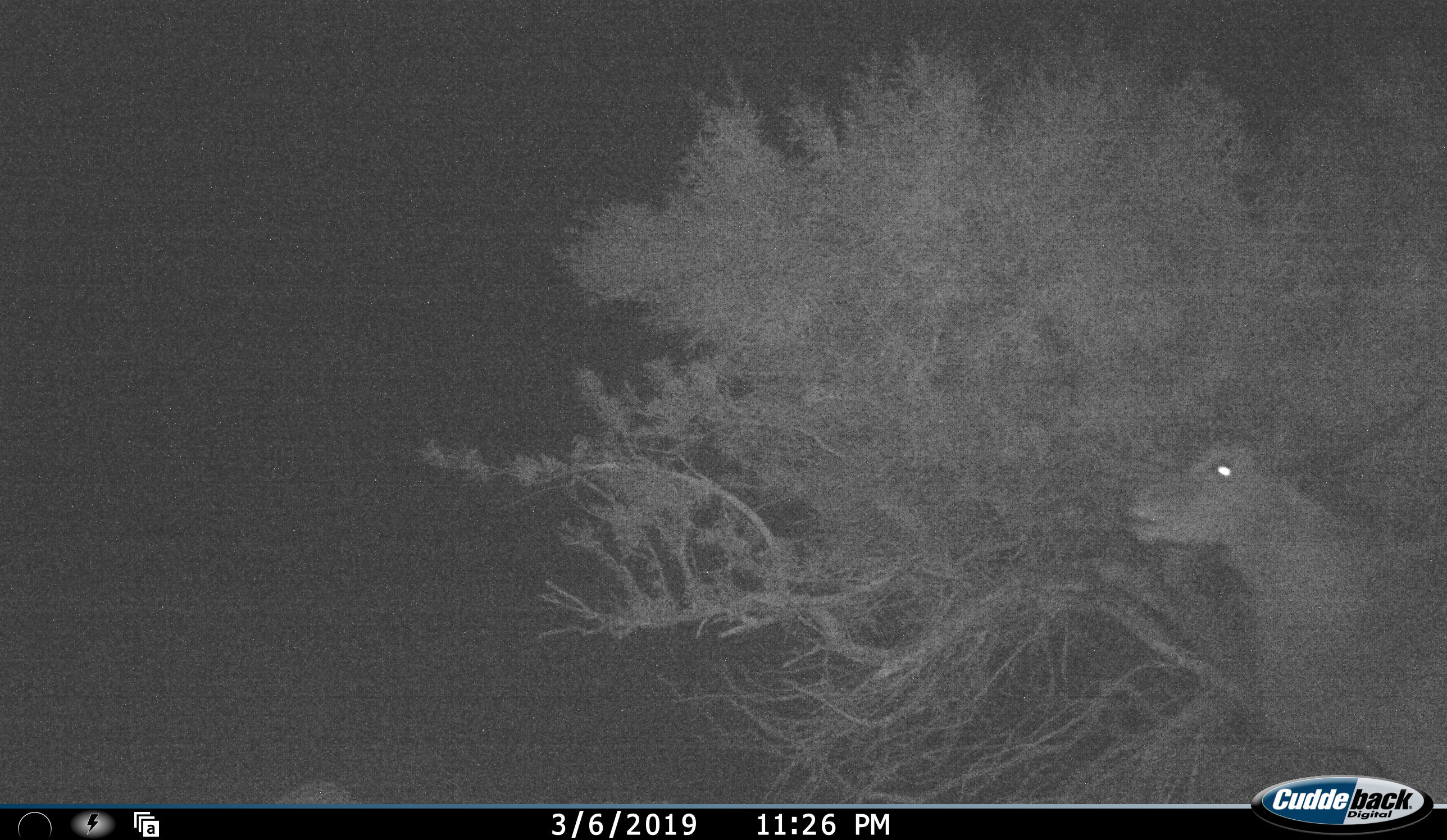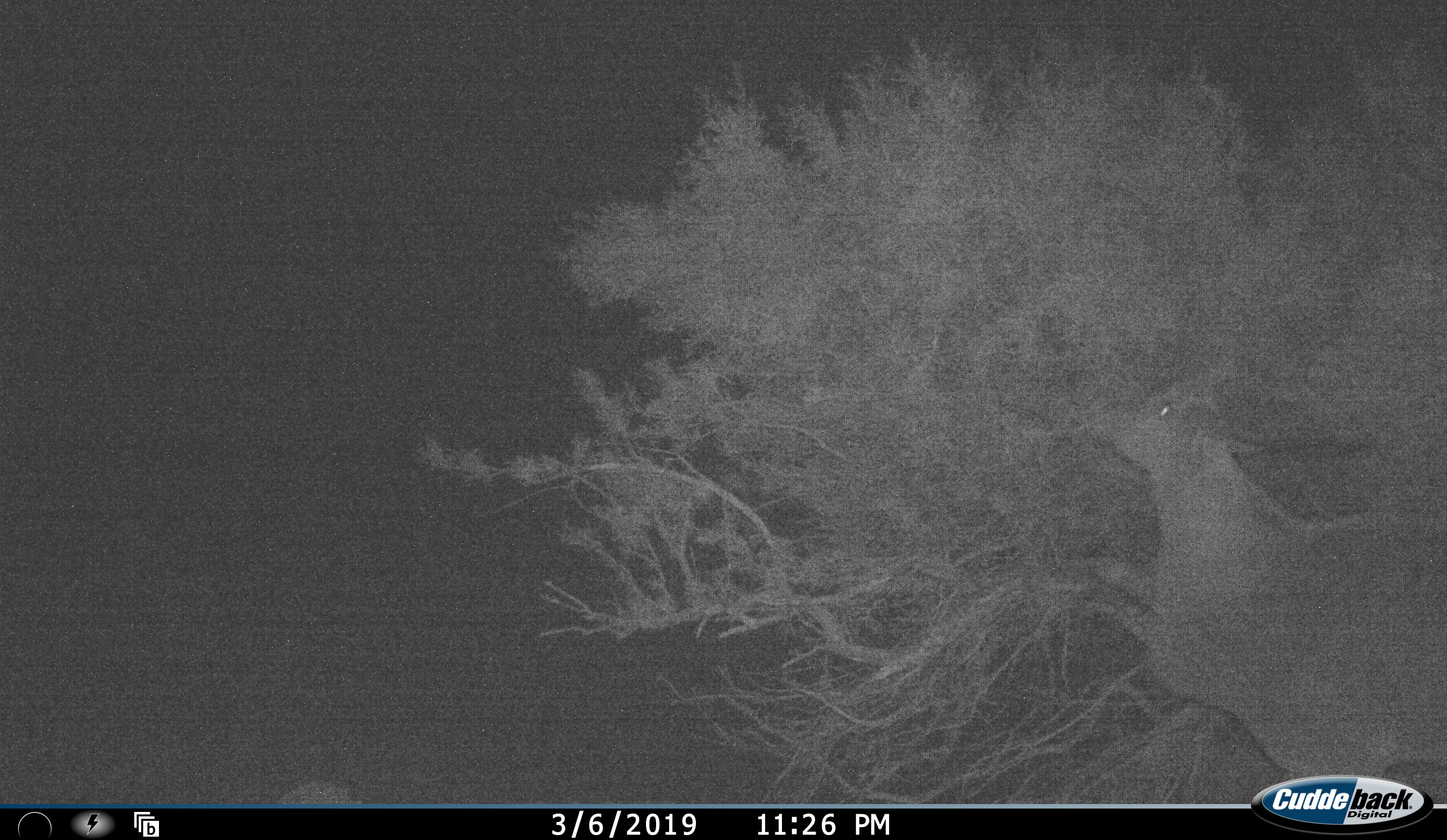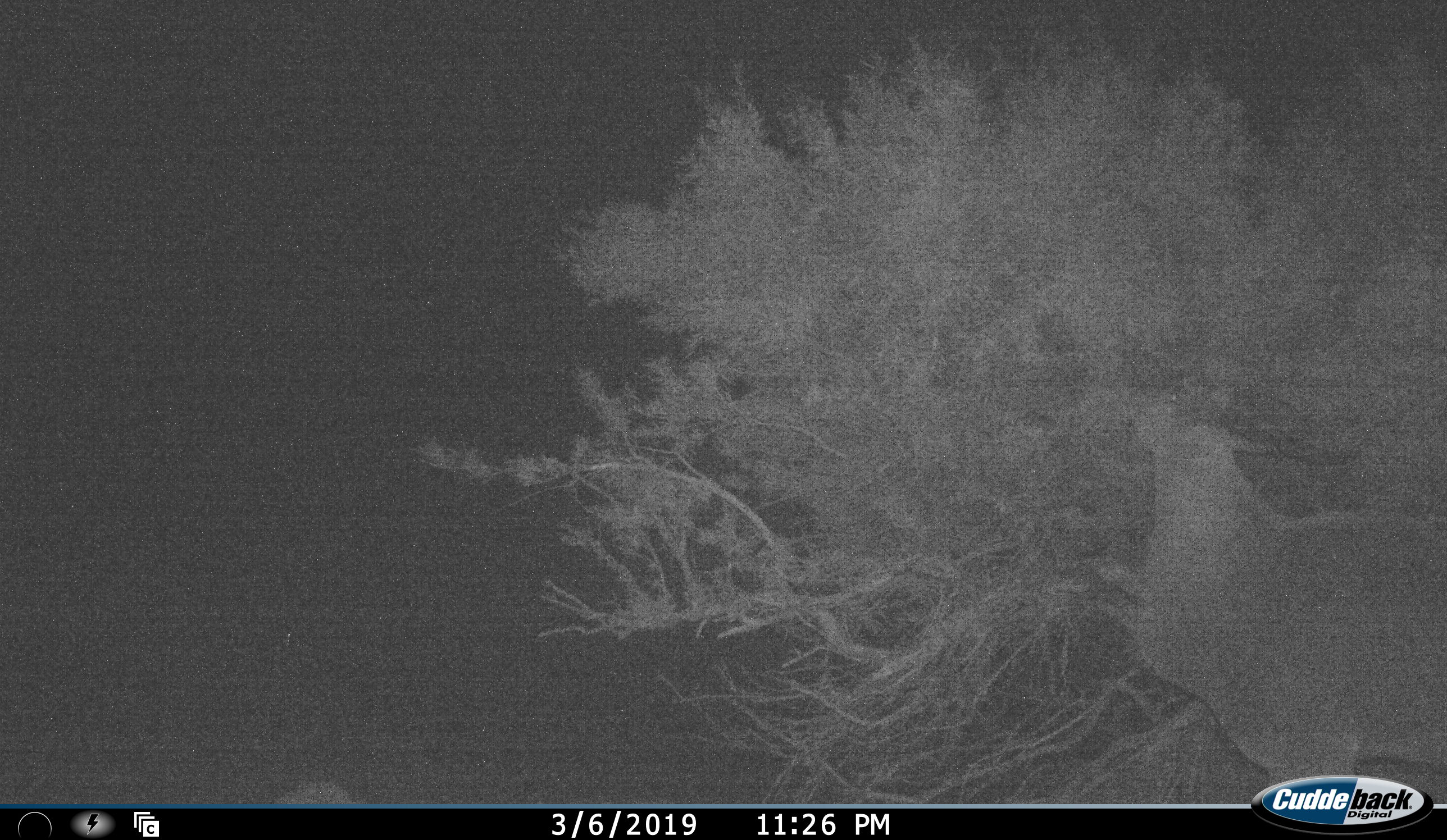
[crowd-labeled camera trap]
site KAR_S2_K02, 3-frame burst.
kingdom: Animalia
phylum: Chordata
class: Mammalia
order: Artiodactyla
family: Bovidae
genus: Tragelaphus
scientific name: Tragelaphus oryx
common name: eland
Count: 1.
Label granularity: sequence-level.